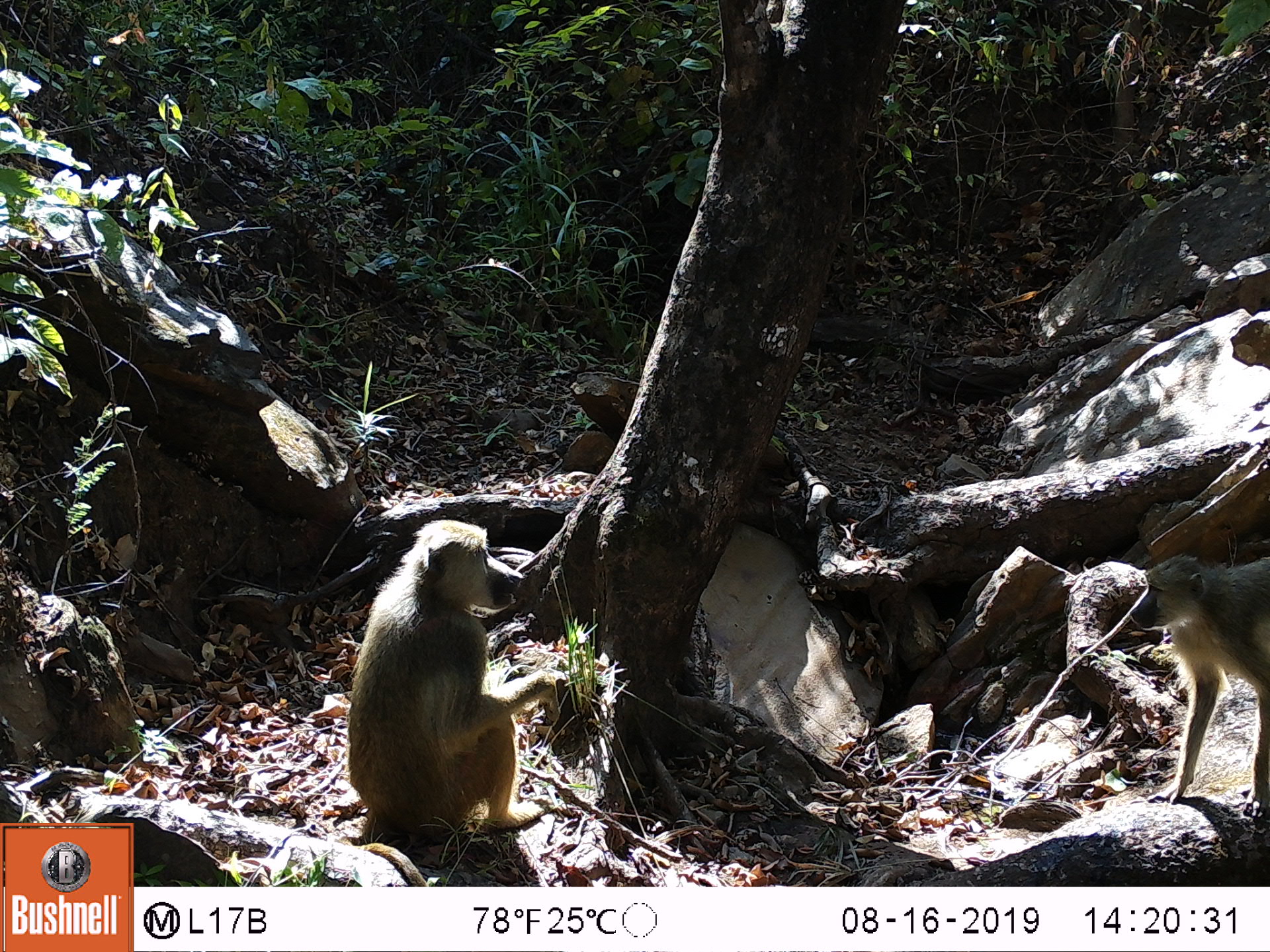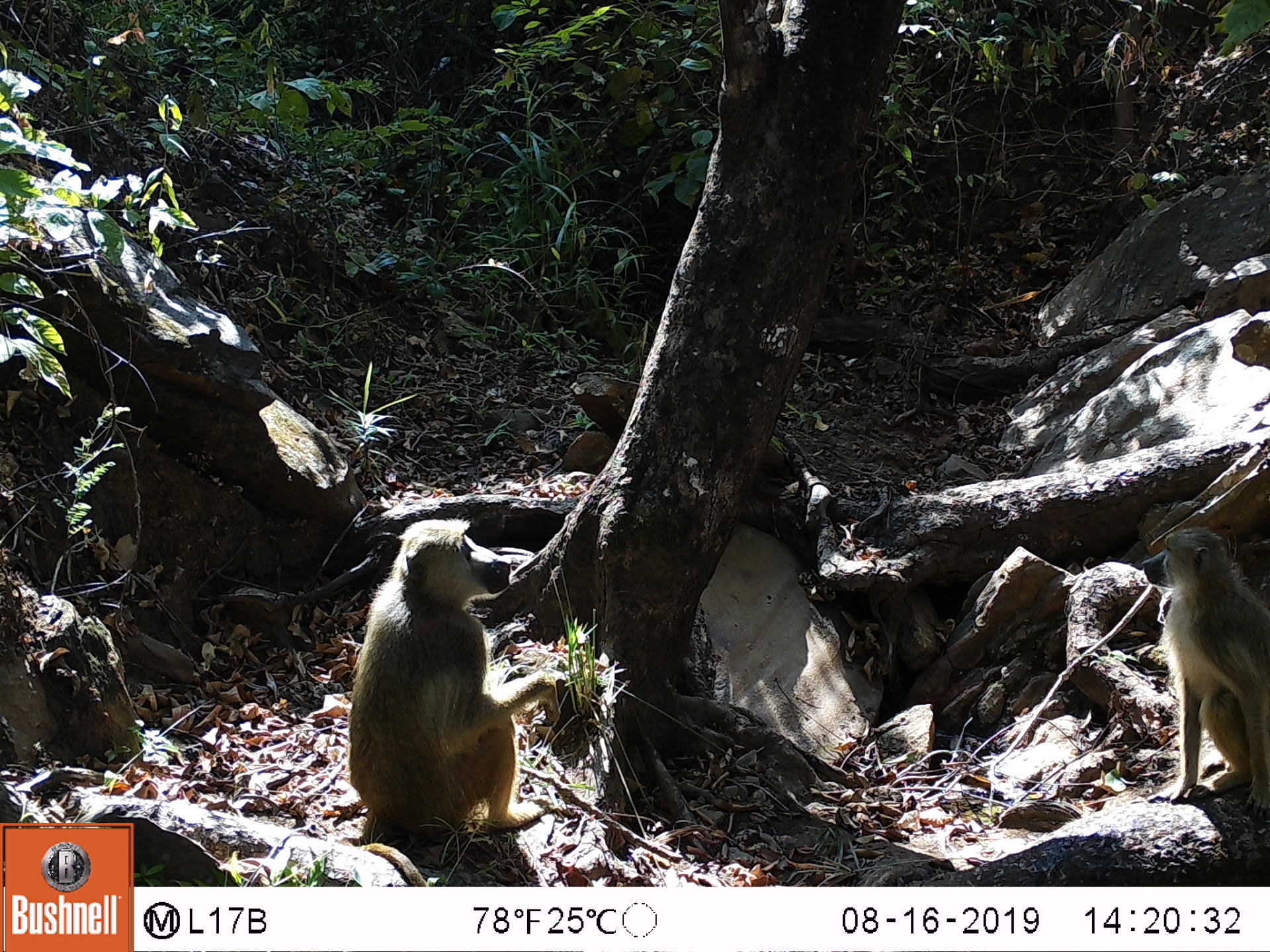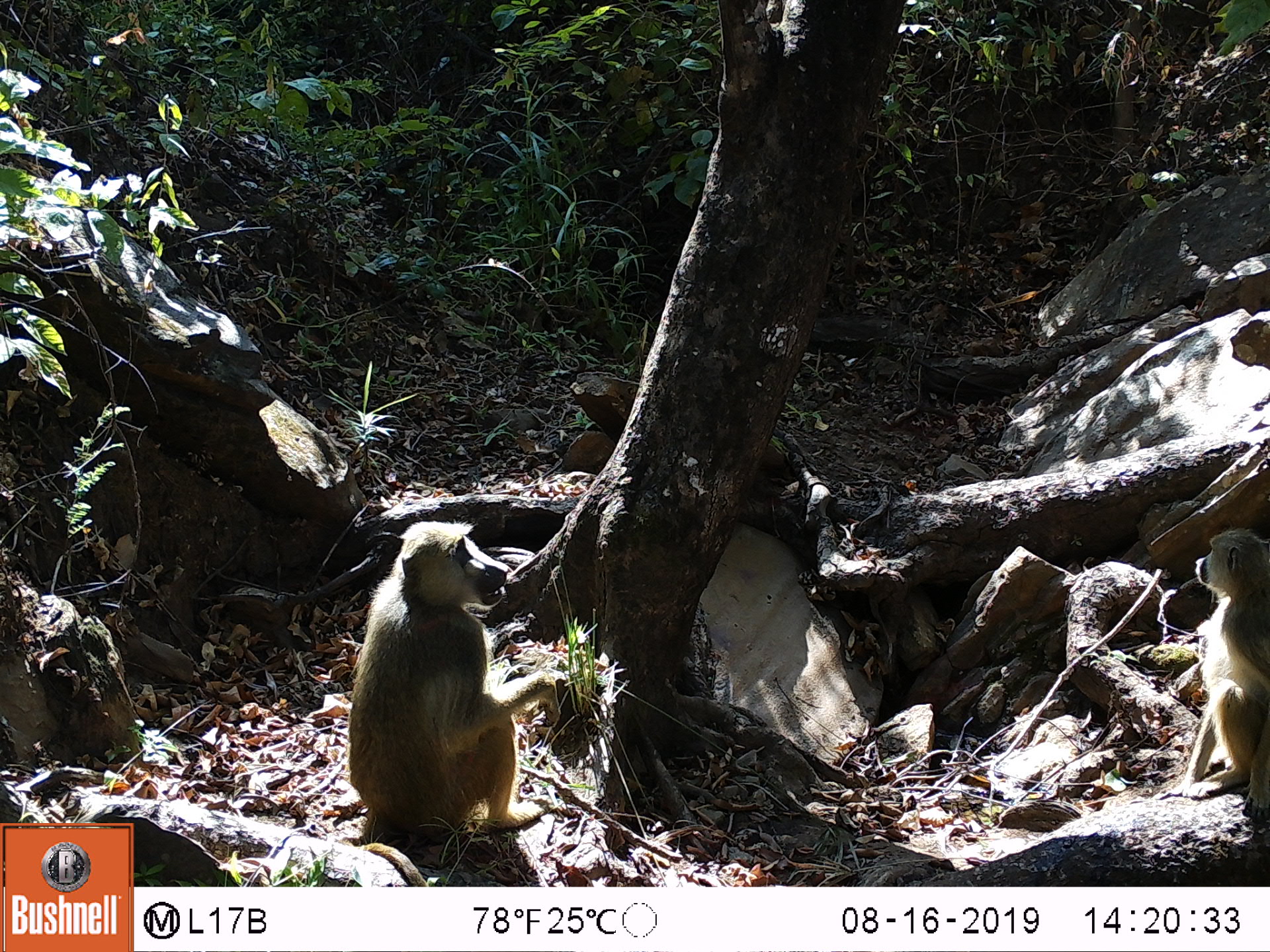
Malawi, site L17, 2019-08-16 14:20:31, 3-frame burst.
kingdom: Animalia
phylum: Chordata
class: Mammalia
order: Primates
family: Cercopithecidae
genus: Papio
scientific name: Papio cynocephalus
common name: yellow baboon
Yellow baboon (Papio cynocephalus), count 2.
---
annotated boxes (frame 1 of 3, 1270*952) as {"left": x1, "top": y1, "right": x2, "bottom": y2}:
yellow baboon: {"left": 349, "top": 510, "right": 568, "bottom": 853}; {"left": 1128, "top": 545, "right": 1268, "bottom": 819}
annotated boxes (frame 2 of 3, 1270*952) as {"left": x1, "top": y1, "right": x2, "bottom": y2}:
yellow baboon: {"left": 352, "top": 516, "right": 565, "bottom": 880}; {"left": 1138, "top": 525, "right": 1268, "bottom": 816}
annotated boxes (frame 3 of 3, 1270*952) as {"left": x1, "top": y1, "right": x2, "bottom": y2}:
yellow baboon: {"left": 344, "top": 516, "right": 561, "bottom": 880}; {"left": 1162, "top": 523, "right": 1268, "bottom": 823}